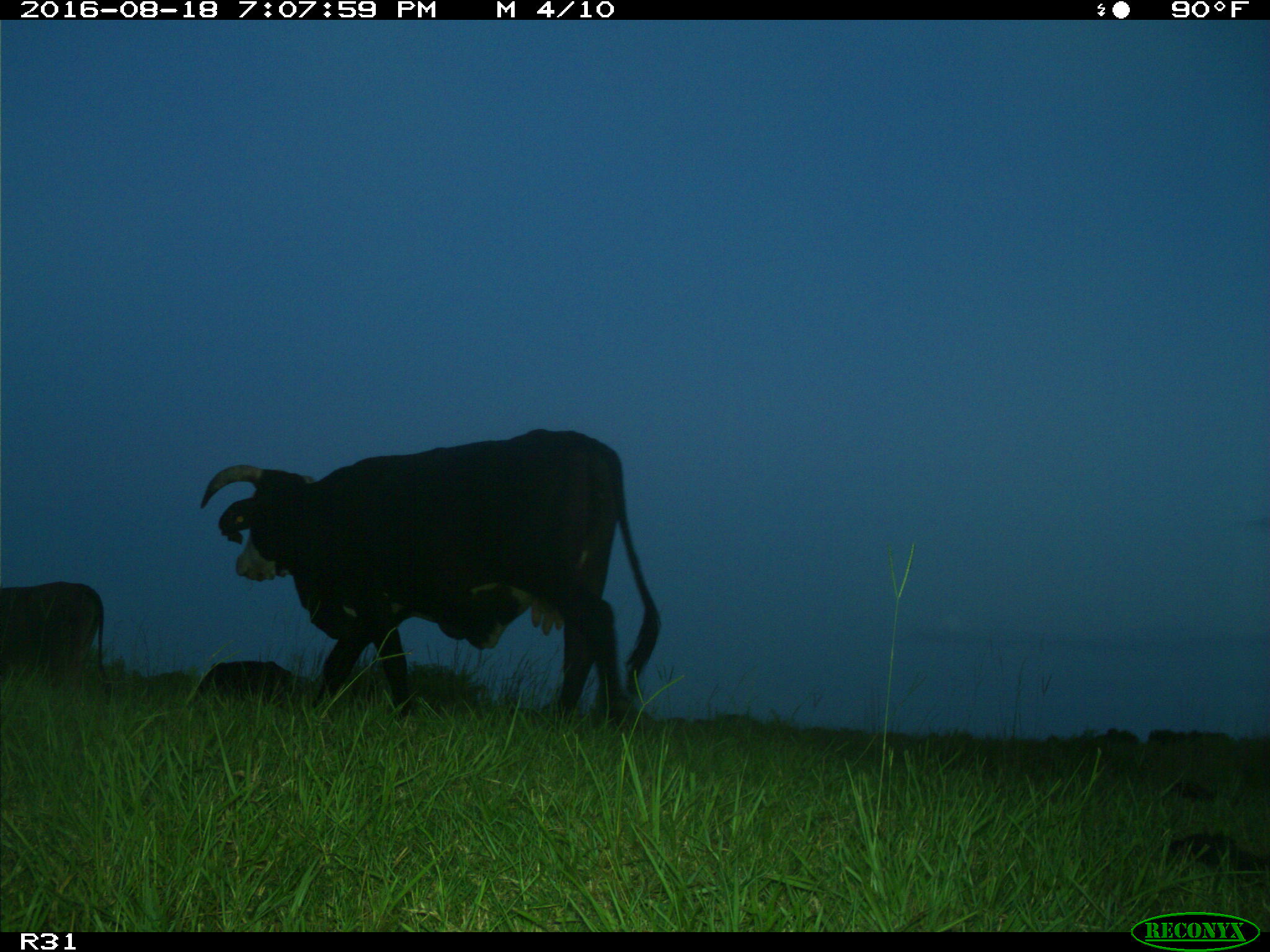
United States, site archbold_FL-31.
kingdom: Animalia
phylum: Chordata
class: Mammalia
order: Artiodactyla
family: Bovidae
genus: Bos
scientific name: Bos taurus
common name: domestic cow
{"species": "Bos taurus (domestic cow)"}